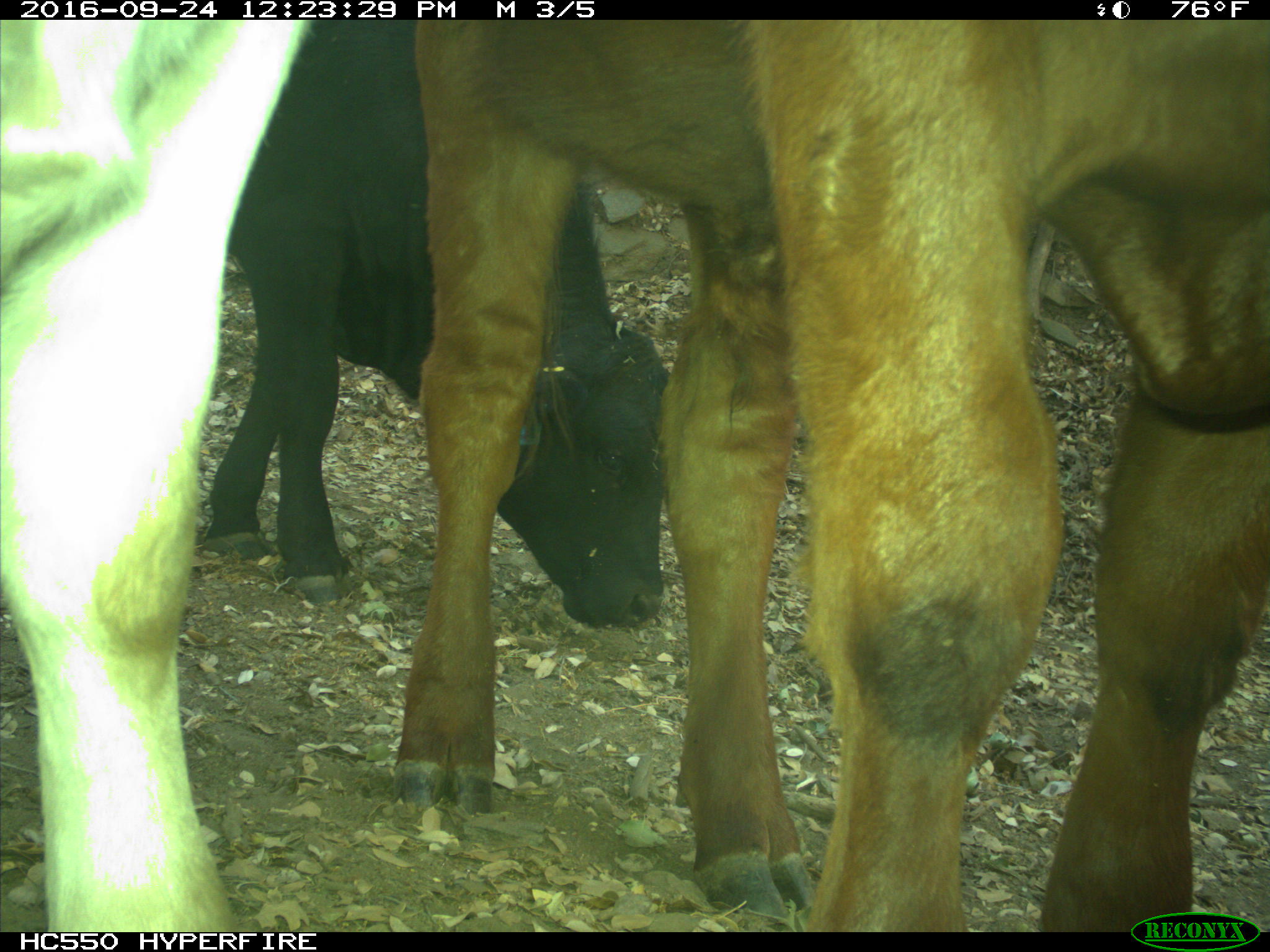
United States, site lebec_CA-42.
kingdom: Animalia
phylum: Chordata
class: Mammalia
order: Artiodactyla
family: Bovidae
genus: Bos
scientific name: Bos taurus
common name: domestic cow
Bos taurus (domestic cow).